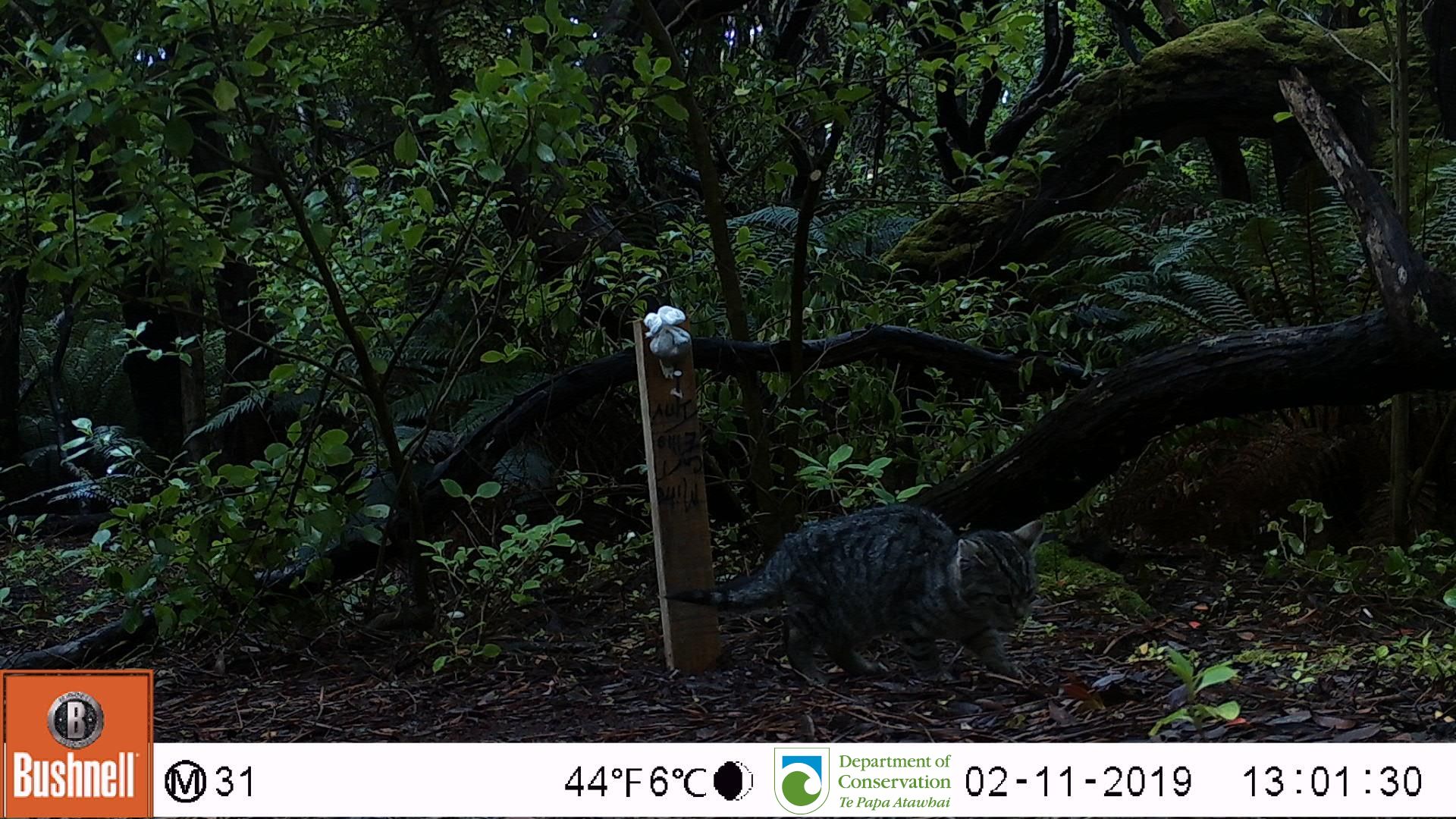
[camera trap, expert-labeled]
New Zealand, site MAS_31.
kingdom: Animalia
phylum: Chordata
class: Mammalia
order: Carnivora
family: Felidae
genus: Felis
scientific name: Felis catus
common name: domestic cat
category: cat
Cat (domestic cat) (Felis catus).